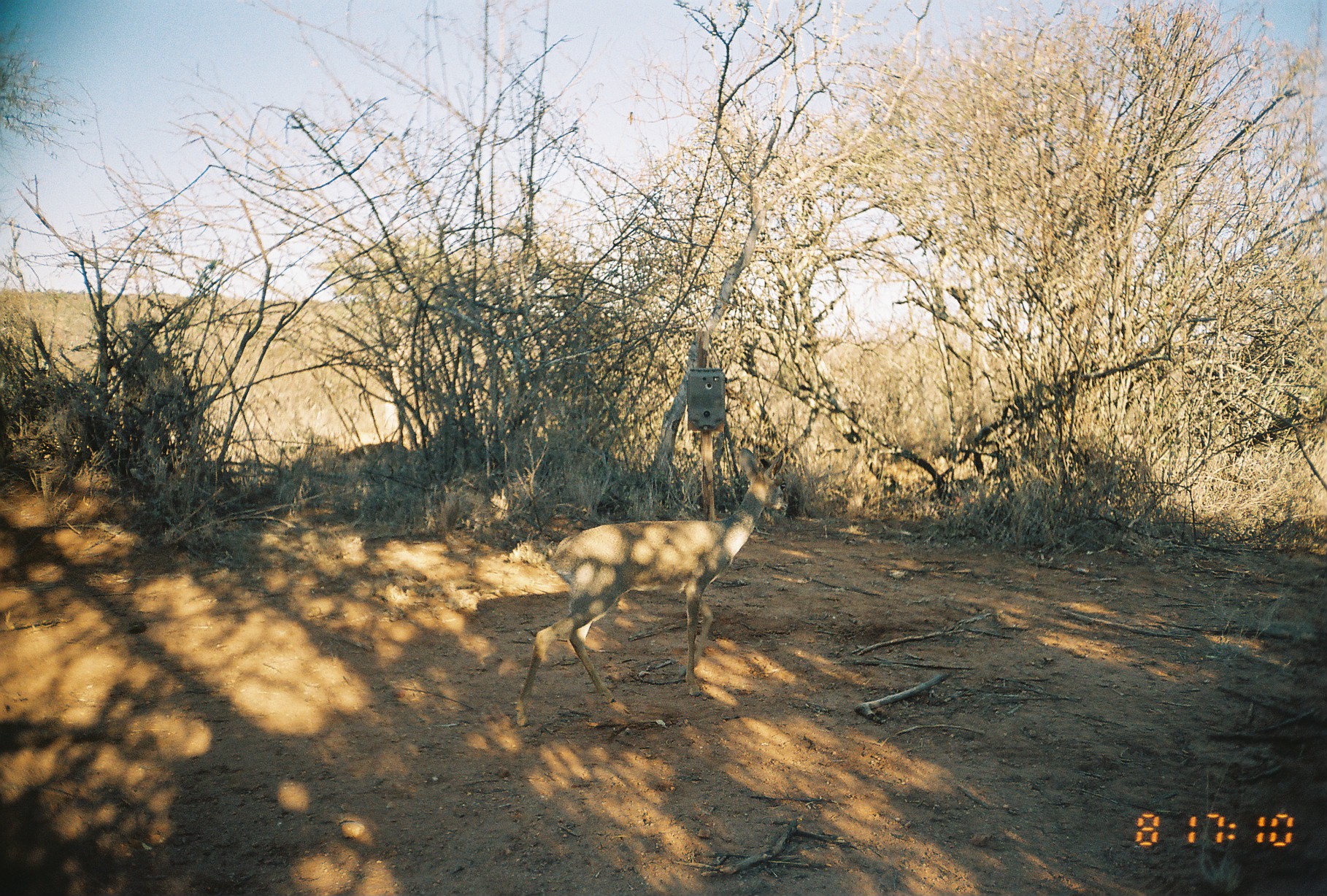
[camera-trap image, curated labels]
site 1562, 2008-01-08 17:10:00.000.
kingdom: Animalia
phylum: Chordata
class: Mammalia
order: Artiodactyla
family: Bovidae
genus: Madoqua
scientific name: Madoqua guentheri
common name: günther's dik-dik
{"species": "Madoqua guentheri (günther's dik-dik)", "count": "1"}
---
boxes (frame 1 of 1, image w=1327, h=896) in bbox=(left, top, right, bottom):
madoqua guentheri: bbox=(512, 445, 789, 725)